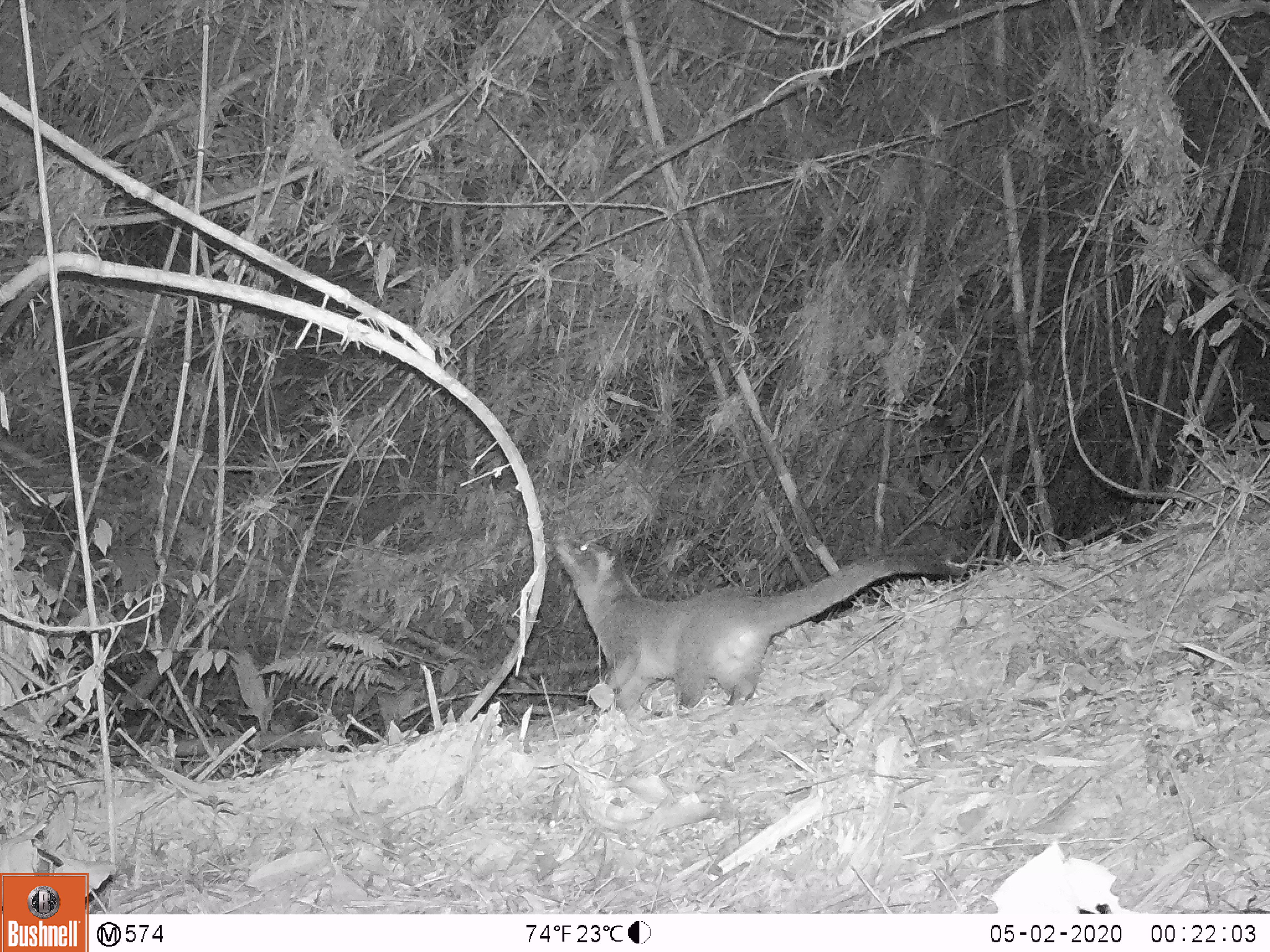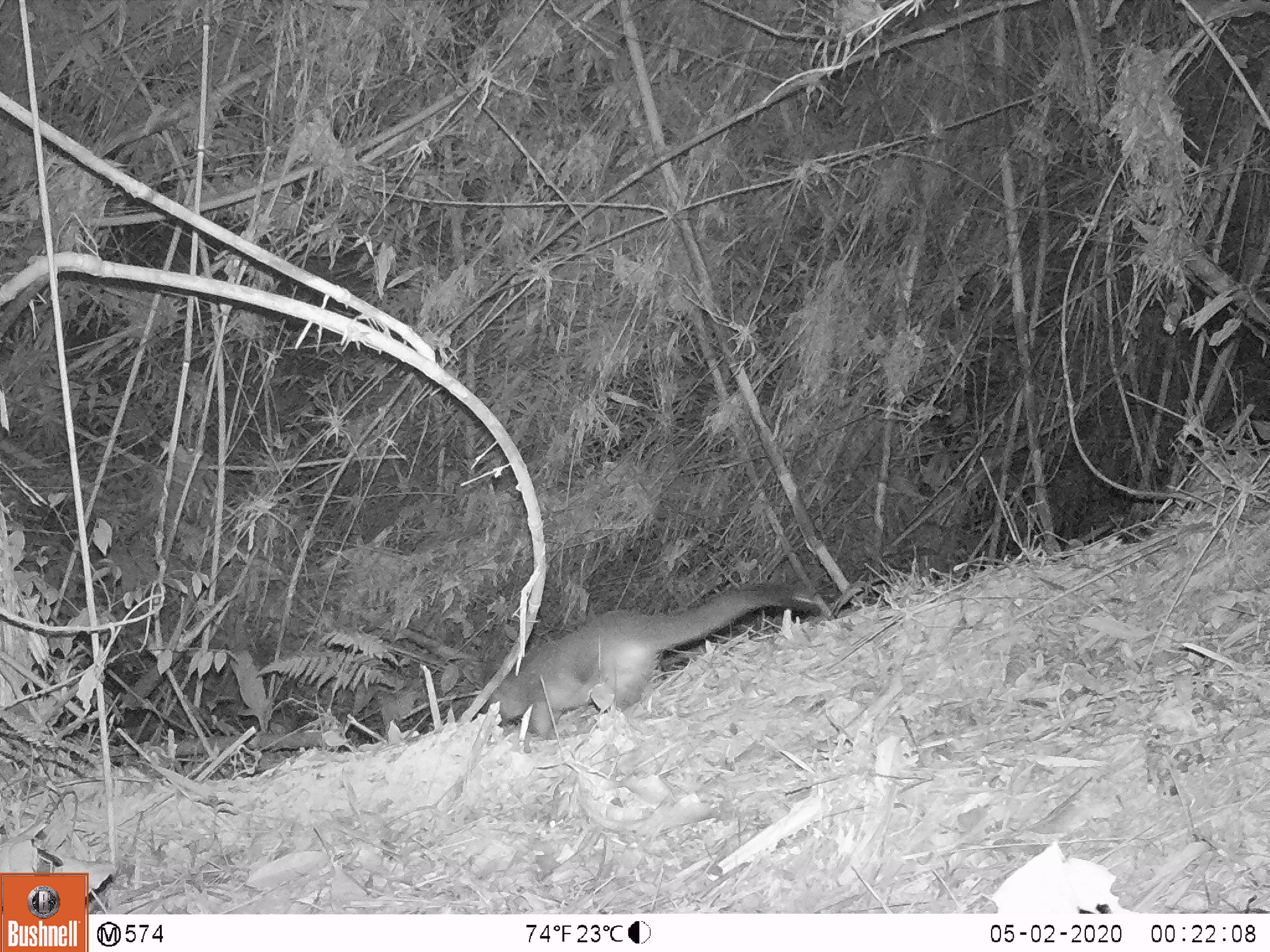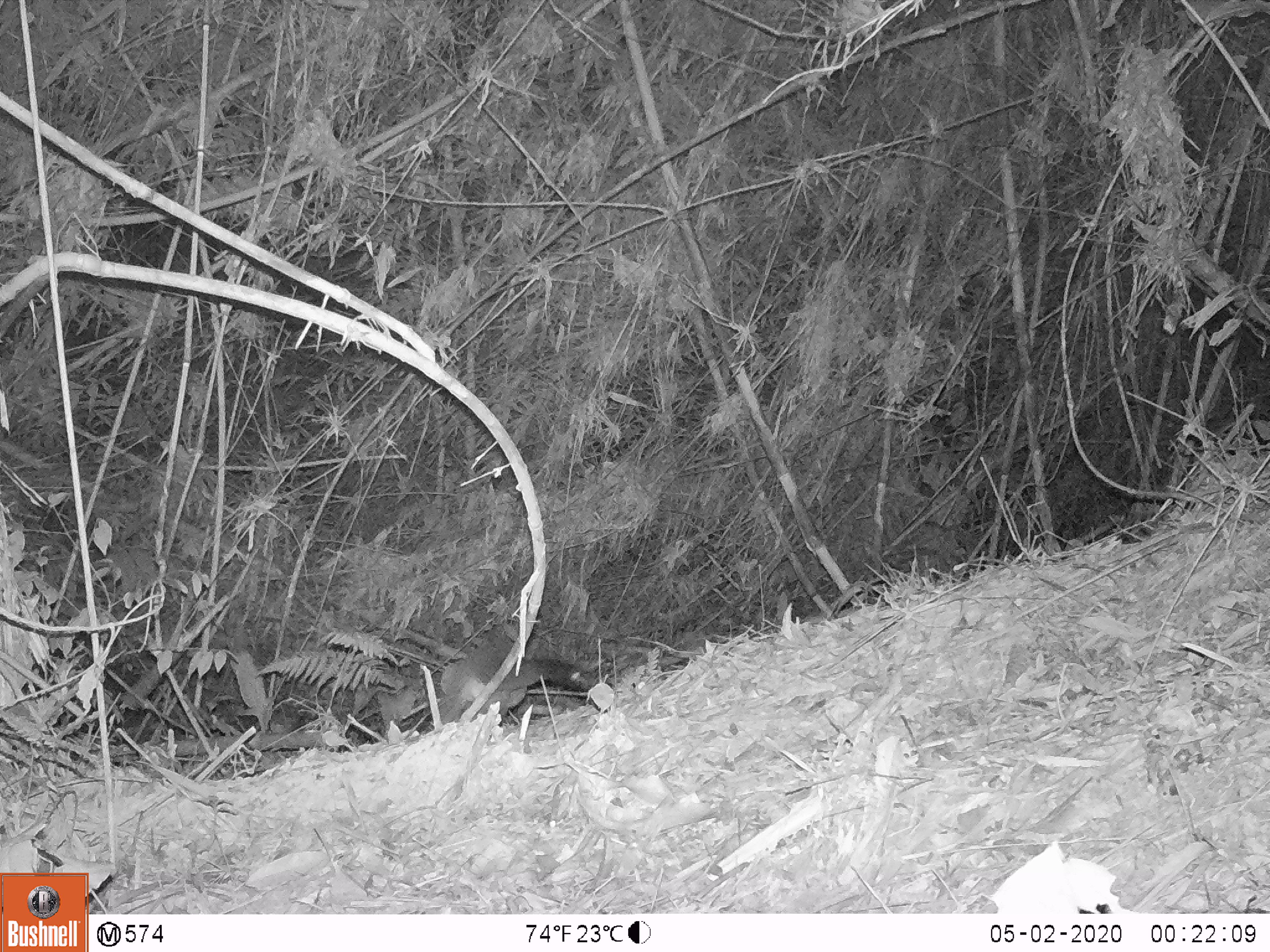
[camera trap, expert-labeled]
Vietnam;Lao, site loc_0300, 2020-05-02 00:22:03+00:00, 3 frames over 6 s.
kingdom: Animalia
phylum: Chordata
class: Mammalia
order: Carnivora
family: Viverridae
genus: Paguma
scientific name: Paguma larvata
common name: masked palm civet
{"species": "masked palm civet (Paguma larvata)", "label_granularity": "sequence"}